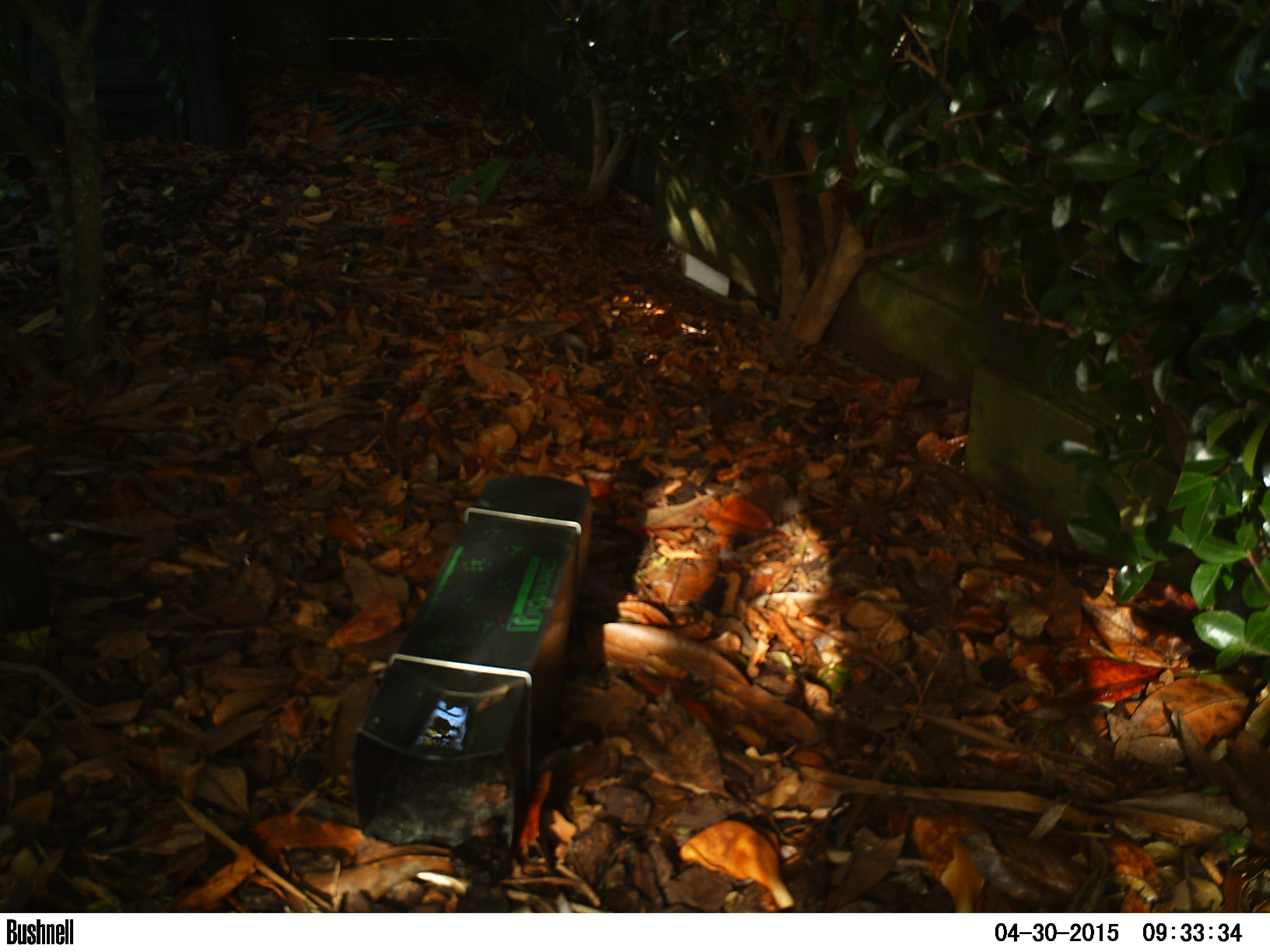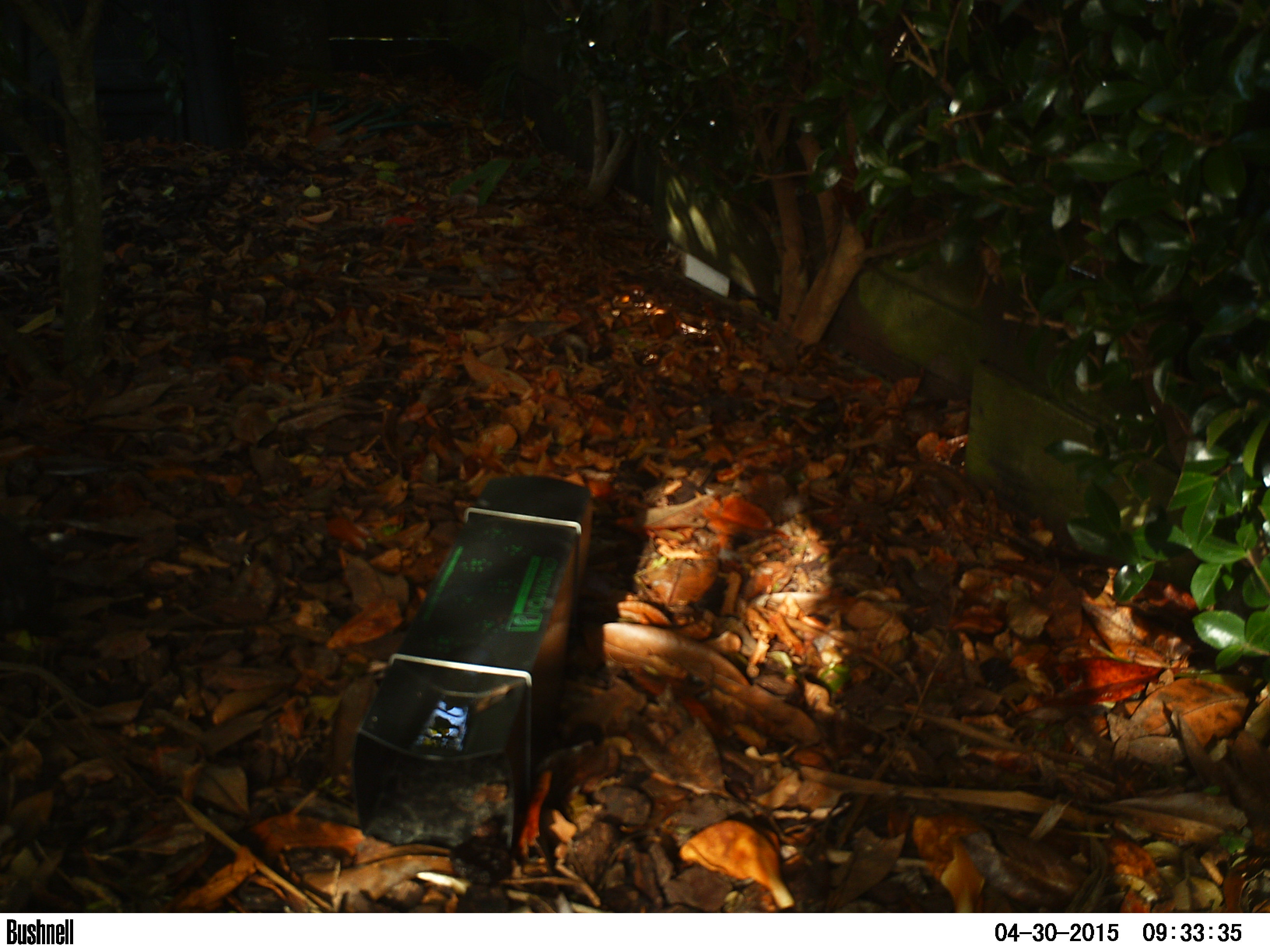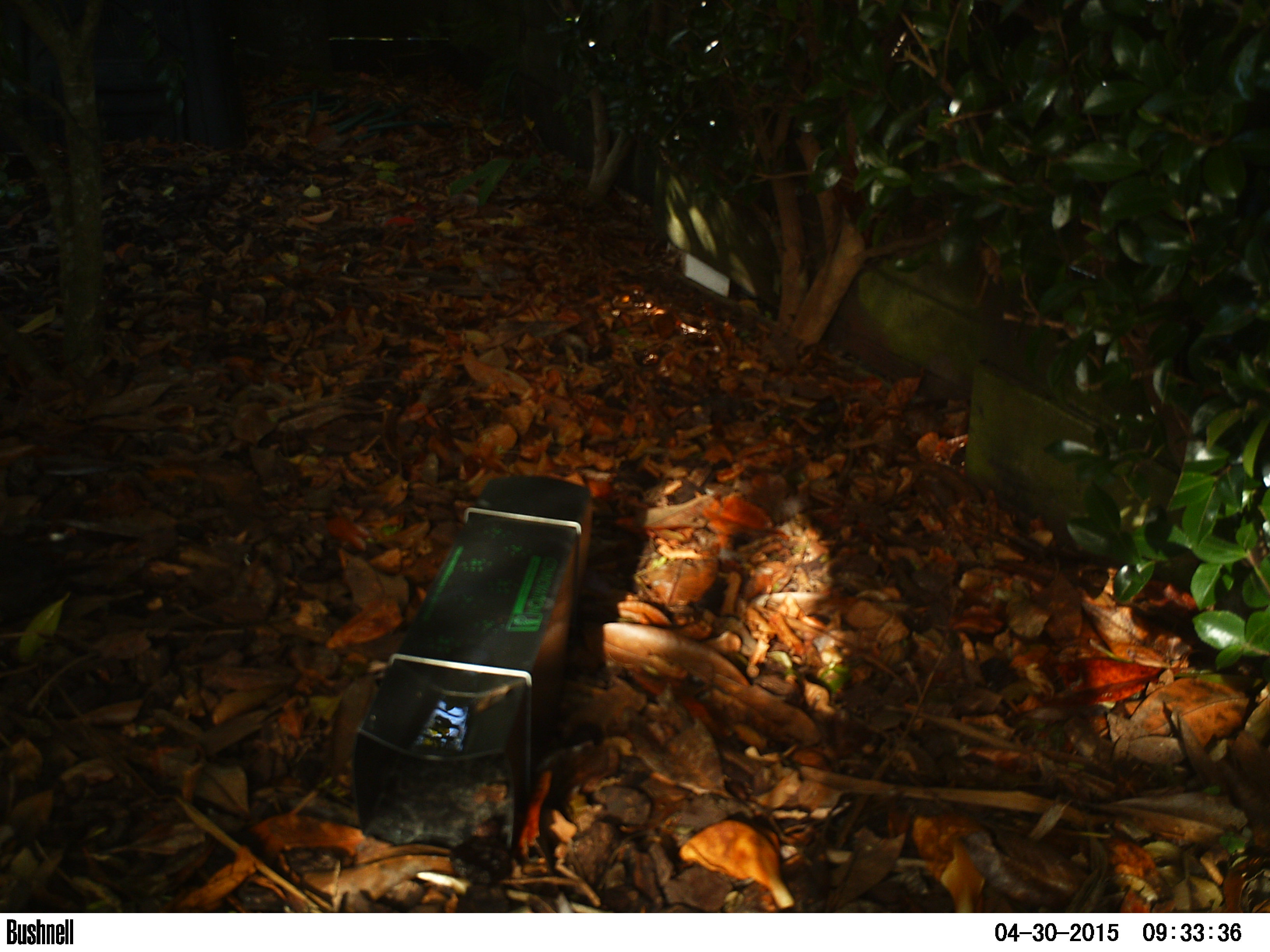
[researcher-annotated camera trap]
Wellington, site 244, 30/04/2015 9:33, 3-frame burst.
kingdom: Animalia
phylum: Chordata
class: Aves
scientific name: Aves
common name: bird